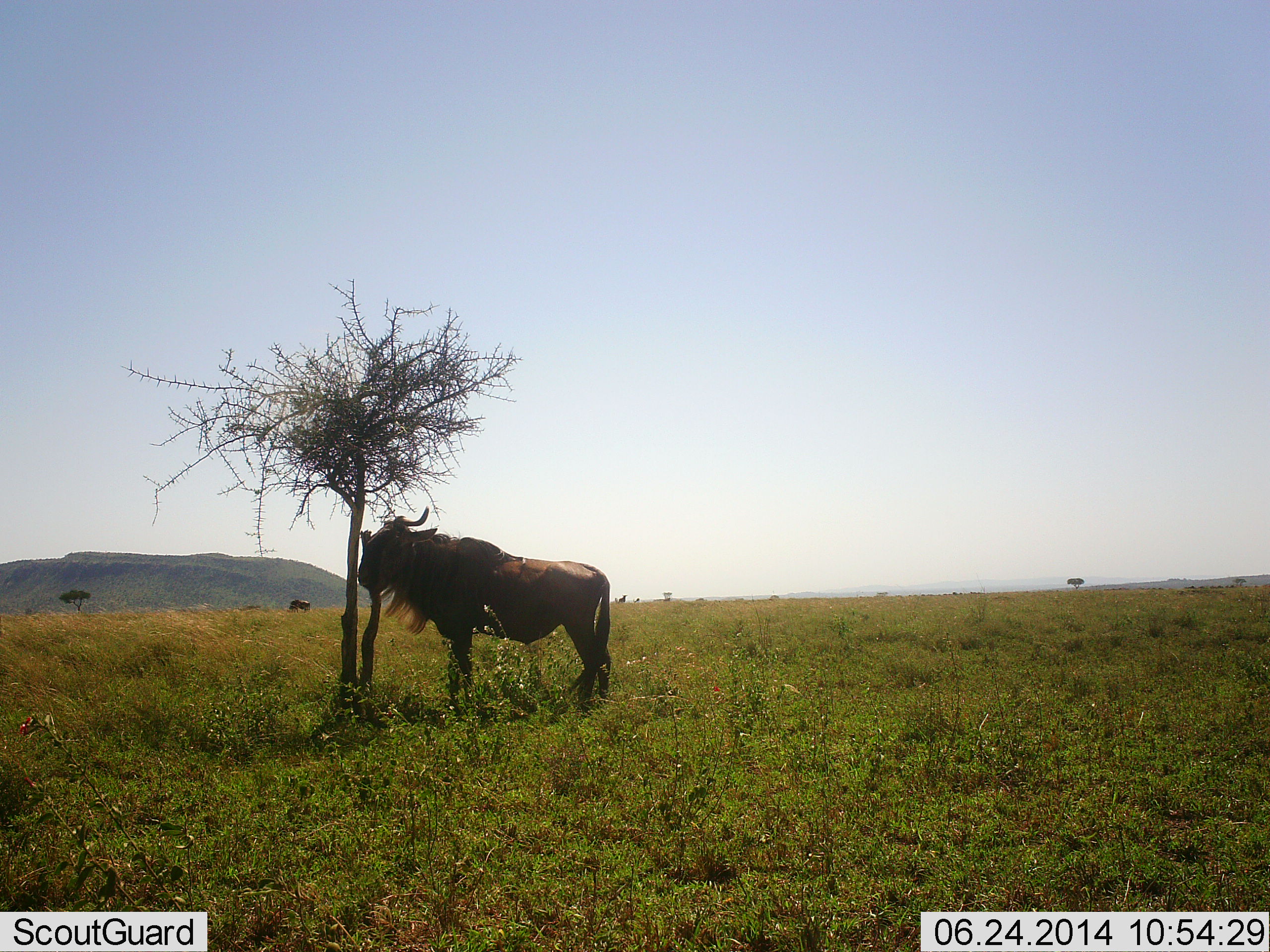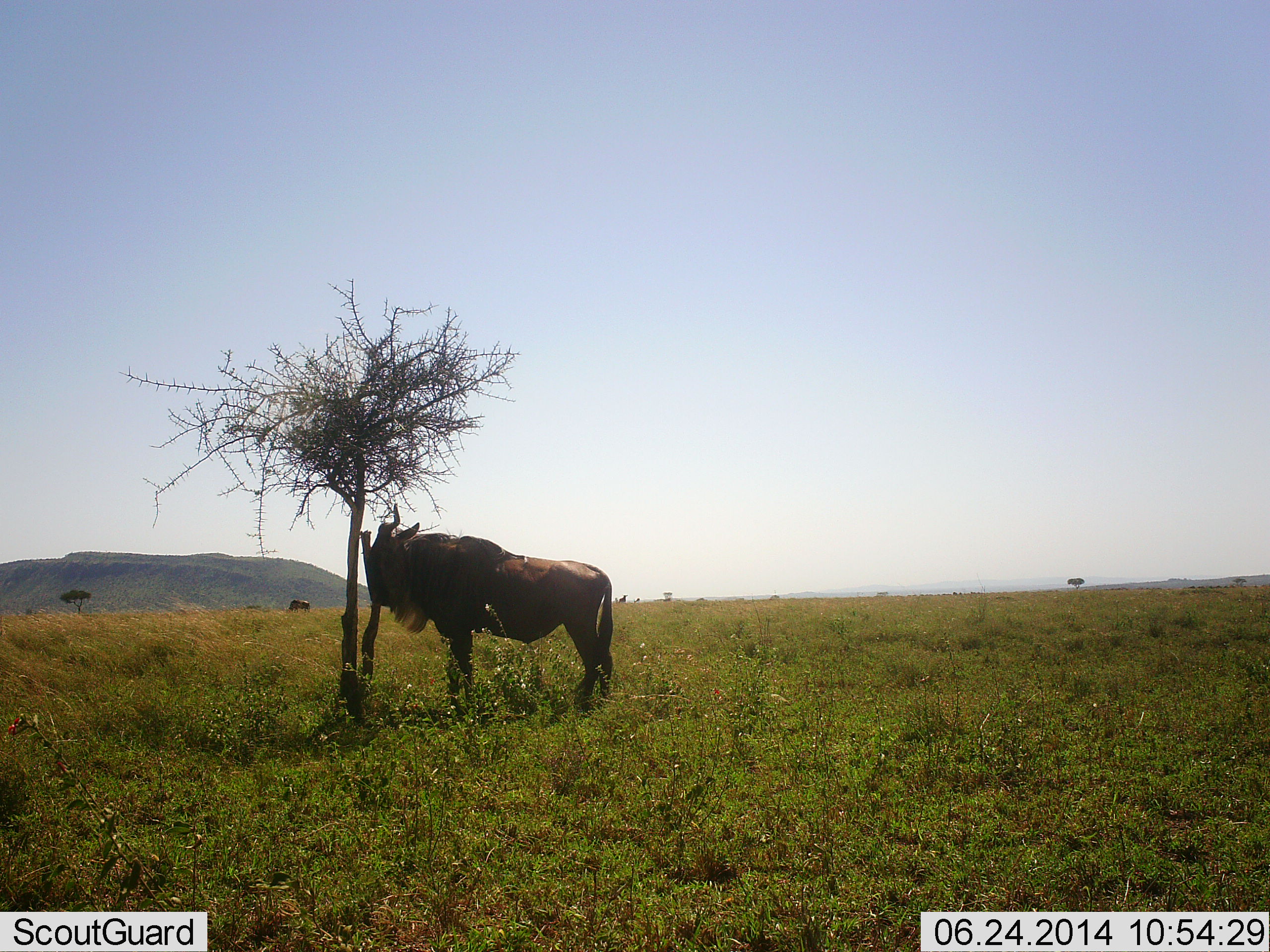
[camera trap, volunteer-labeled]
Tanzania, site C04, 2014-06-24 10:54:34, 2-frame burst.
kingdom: Animalia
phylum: Chordata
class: Mammalia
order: Artiodactyla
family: Bovidae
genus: Connochaetes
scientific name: Connochaetes taurinus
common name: blue wildebeest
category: wildebeest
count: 2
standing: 100%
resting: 0%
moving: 0%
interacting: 20%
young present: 0%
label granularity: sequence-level